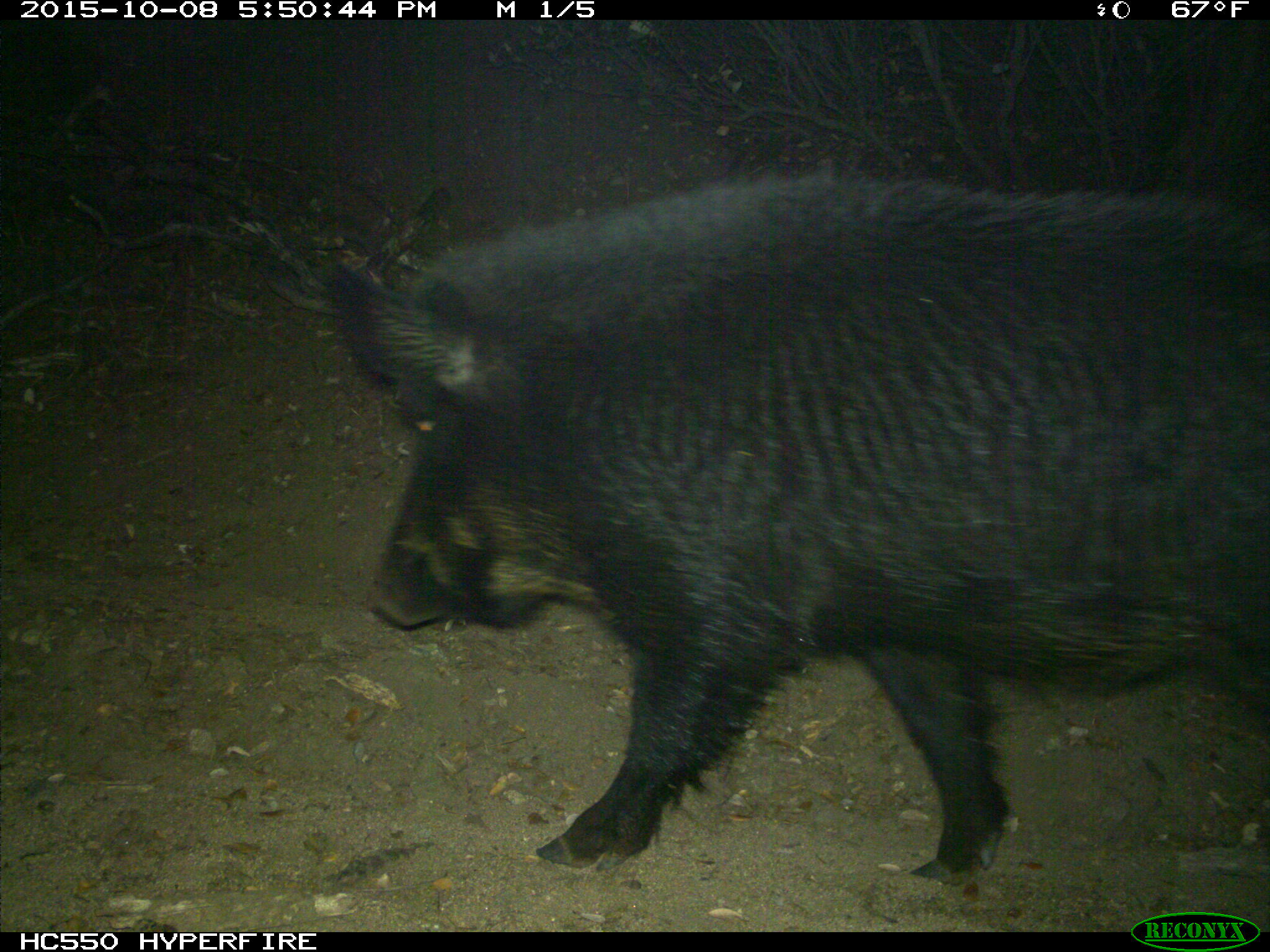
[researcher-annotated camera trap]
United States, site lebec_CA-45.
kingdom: Animalia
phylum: Chordata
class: Mammalia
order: Artiodactyla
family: Suidae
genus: Sus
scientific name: Sus scrofa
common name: wild boar